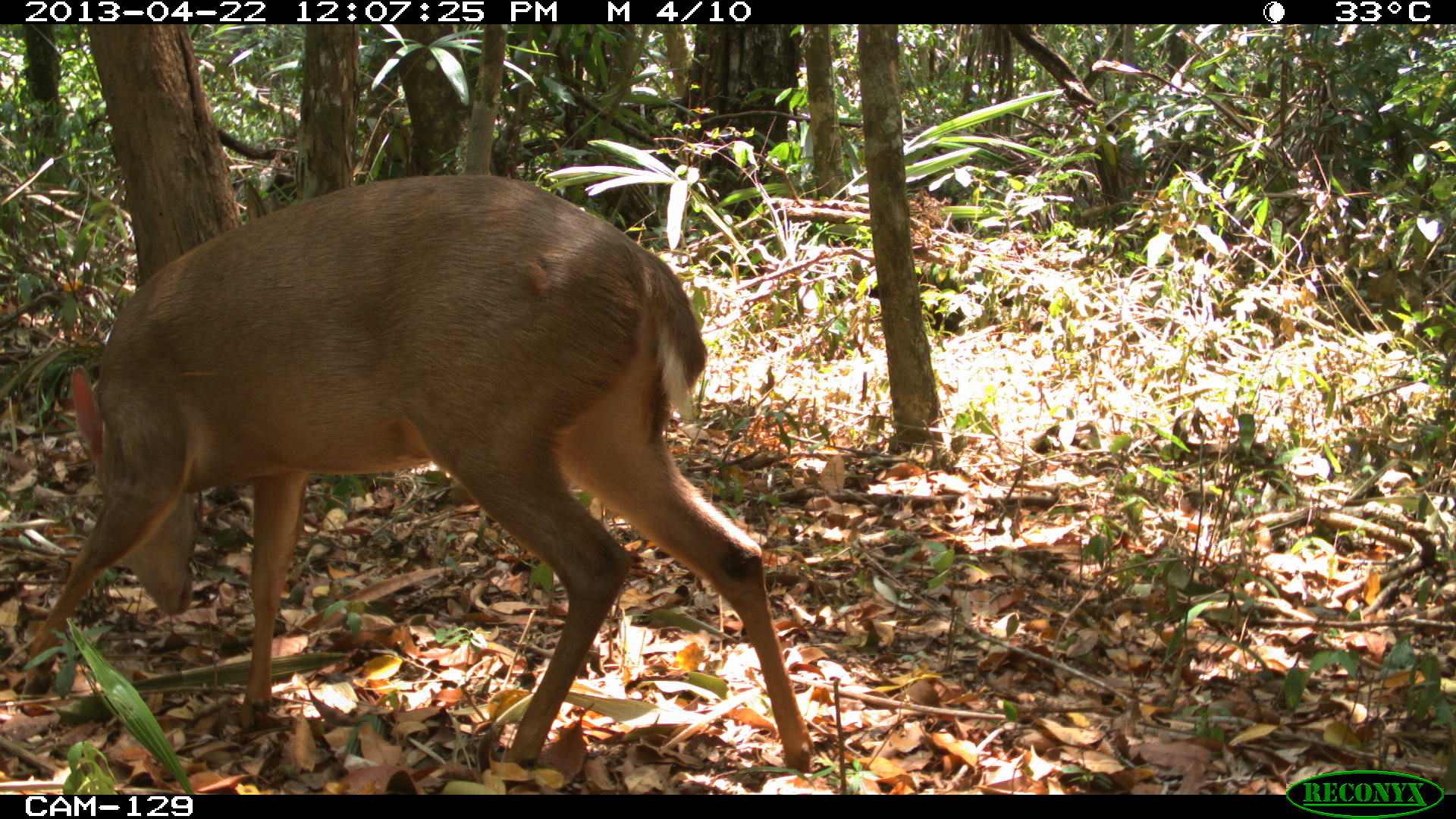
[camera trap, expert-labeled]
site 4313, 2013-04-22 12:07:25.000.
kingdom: Animalia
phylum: Chordata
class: Mammalia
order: Artiodactyla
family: Cervidae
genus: Odocoileus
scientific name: Odocoileus pandora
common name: yucatán brown brocket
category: mazama pandora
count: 1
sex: female